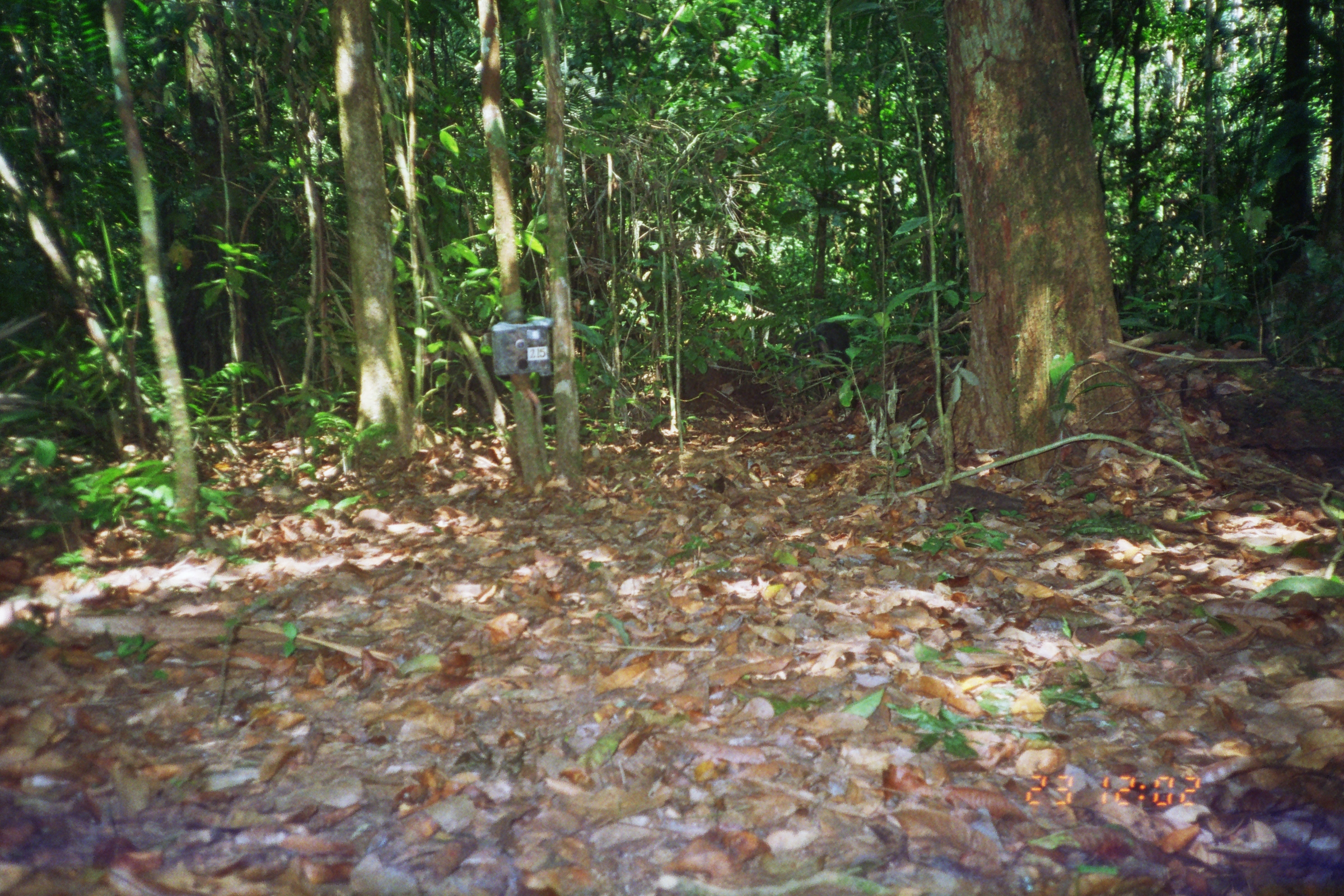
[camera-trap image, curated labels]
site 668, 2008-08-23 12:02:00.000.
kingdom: Animalia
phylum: Chordata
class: Mammalia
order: Artiodactyla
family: Tayassuidae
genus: Tayassu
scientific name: Tayassu pecari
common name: white-lipped peccary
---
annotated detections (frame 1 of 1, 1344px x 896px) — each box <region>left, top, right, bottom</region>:
tayassu pecari: <region>793, 322, 852, 400</region>